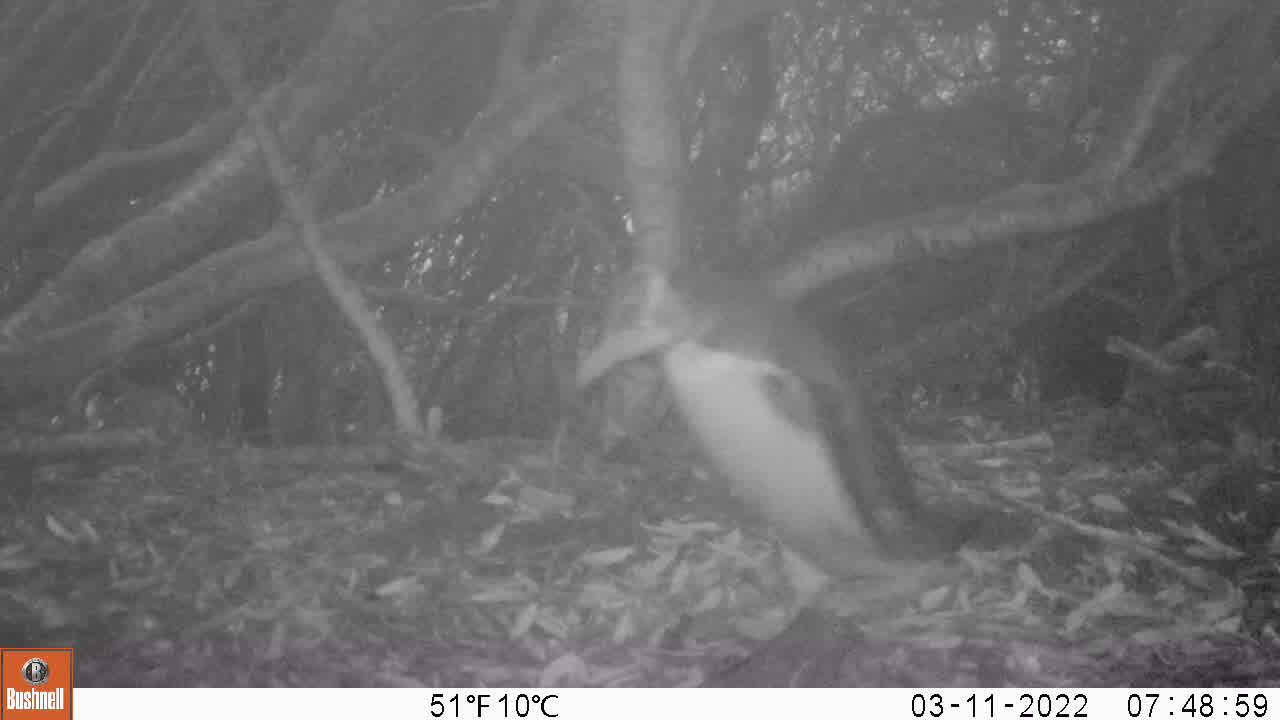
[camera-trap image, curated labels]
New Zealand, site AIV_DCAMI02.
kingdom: Animalia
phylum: Chordata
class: Aves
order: Sphenisciformes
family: Spheniscidae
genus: Megadyptes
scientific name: Megadyptes antipodes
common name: yellow-eyed penguin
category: yellow eyed penguin